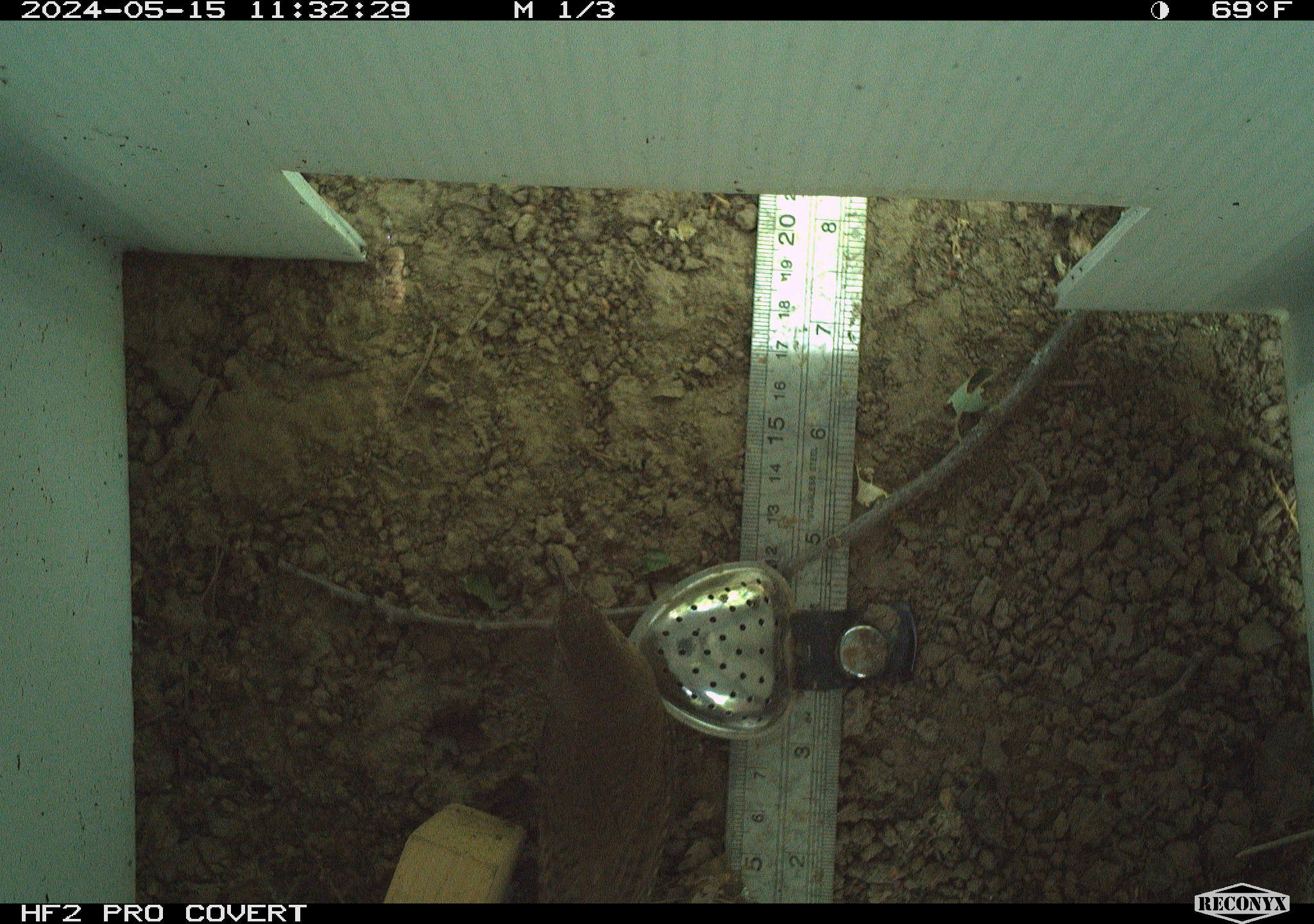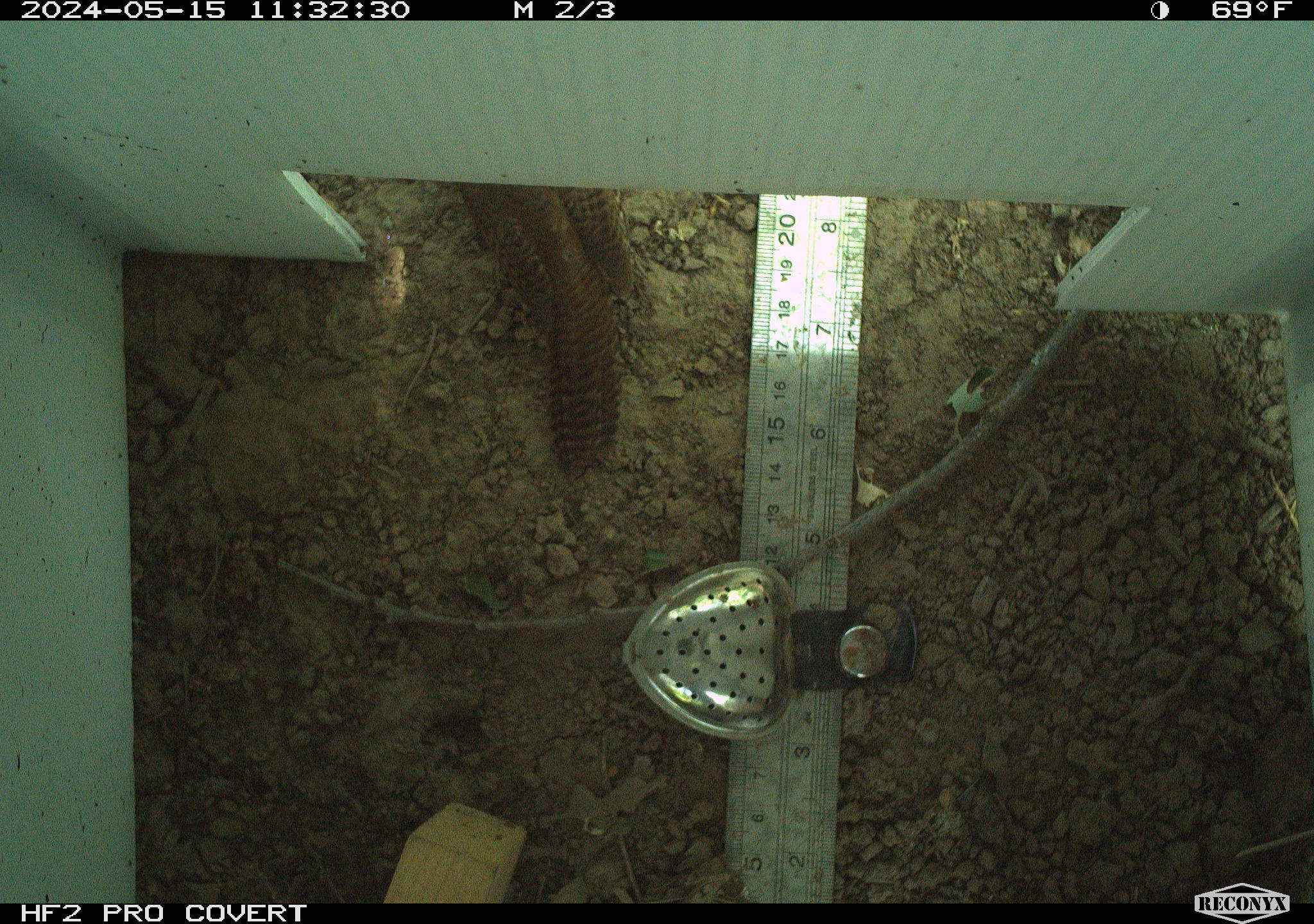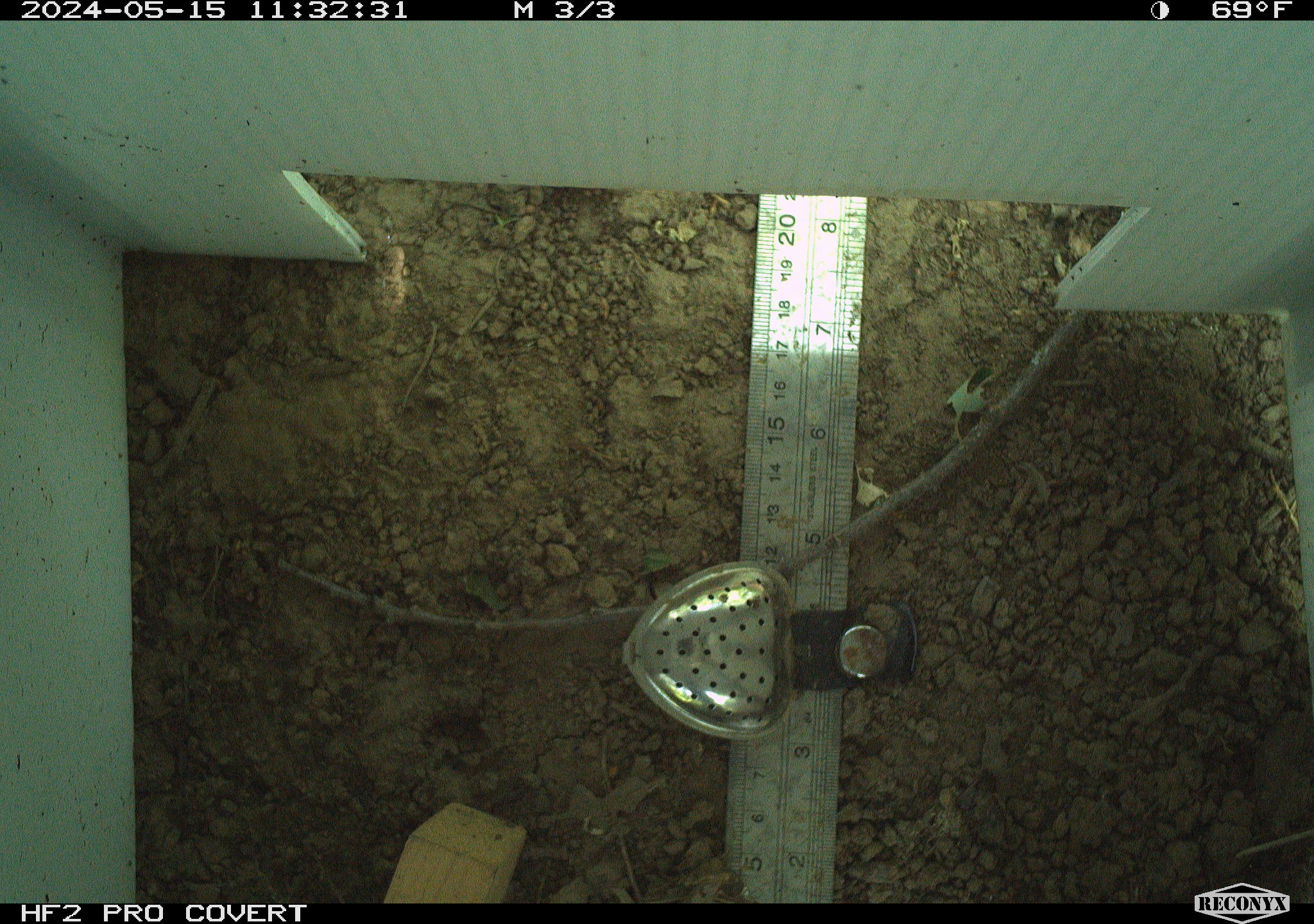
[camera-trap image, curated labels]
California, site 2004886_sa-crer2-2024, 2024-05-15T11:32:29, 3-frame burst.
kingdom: Animalia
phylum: Chordata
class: Aves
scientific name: Aves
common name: bird